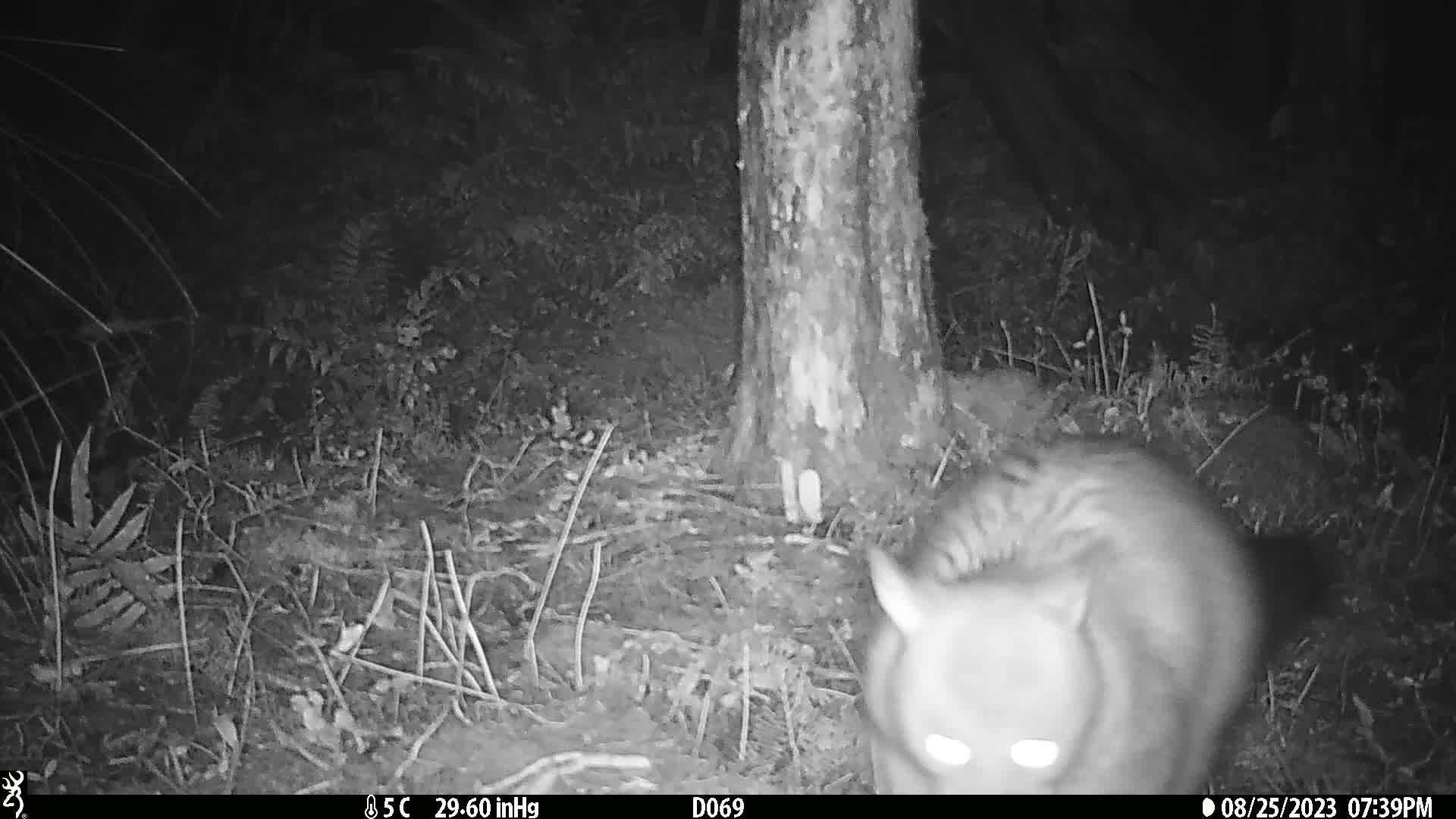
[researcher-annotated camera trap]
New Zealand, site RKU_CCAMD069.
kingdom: Animalia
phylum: Chordata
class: Mammalia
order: Diprotodontia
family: Phalangeridae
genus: Trichosurus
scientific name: Trichosurus vulpecula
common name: common brushtail possum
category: possum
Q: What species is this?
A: Possum (common brushtail possum) (Trichosurus vulpecula).